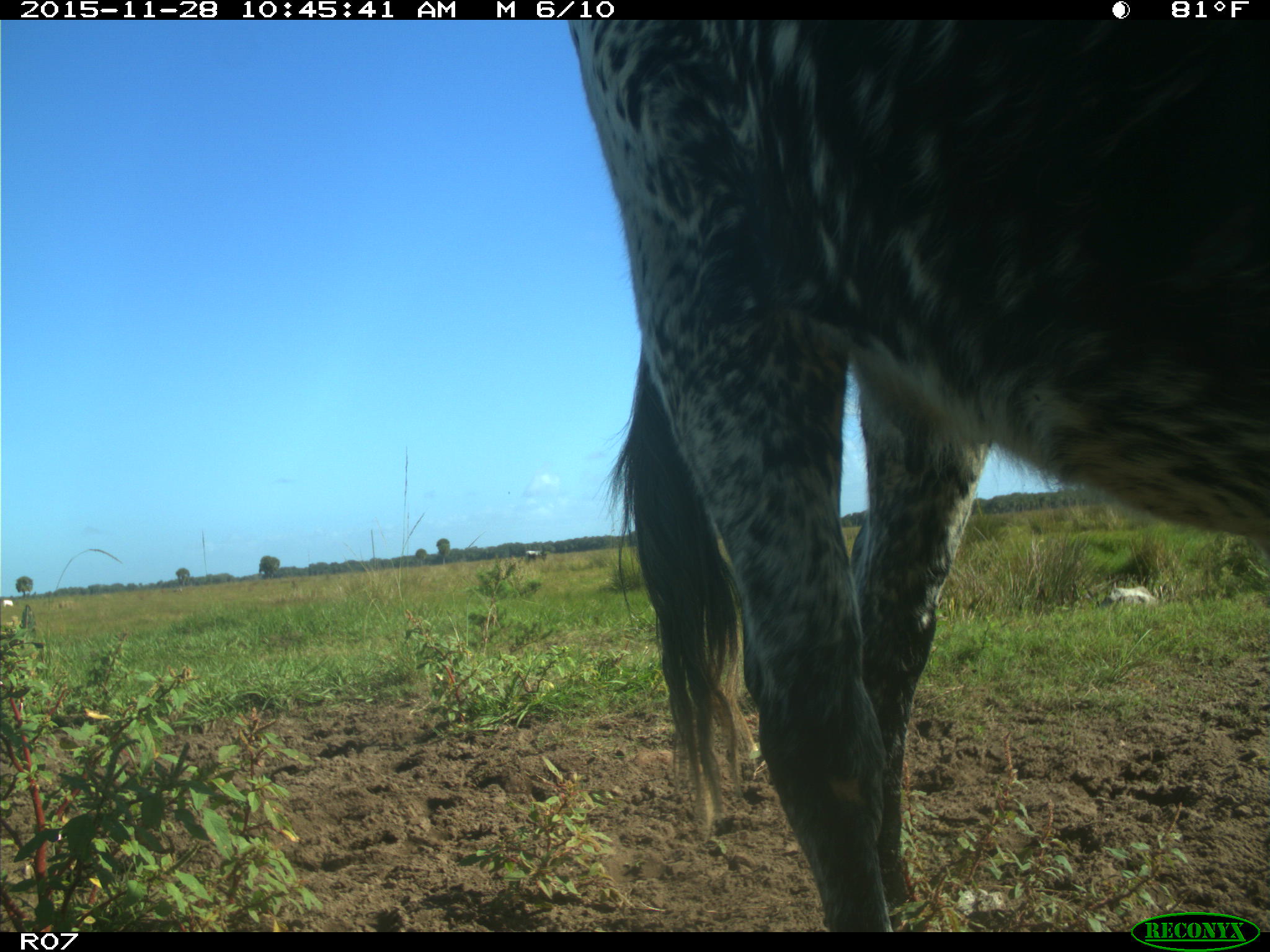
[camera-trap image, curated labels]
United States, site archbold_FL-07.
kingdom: Animalia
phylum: Chordata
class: Mammalia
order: Artiodactyla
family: Bovidae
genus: Bos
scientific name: Bos taurus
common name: domestic cow